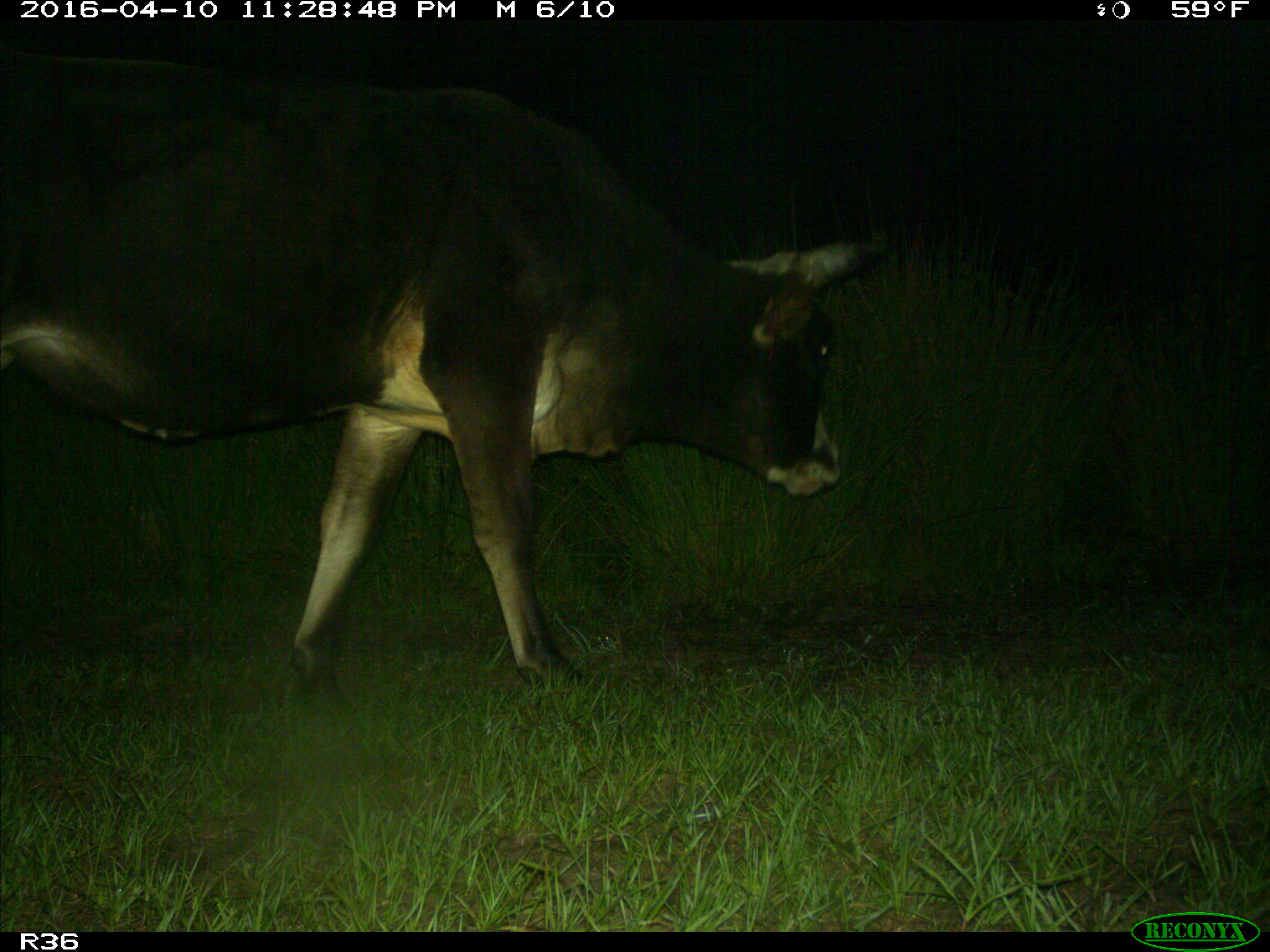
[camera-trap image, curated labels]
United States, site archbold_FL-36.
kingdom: Animalia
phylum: Chordata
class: Mammalia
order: Artiodactyla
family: Bovidae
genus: Bos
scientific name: Bos taurus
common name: domestic cow